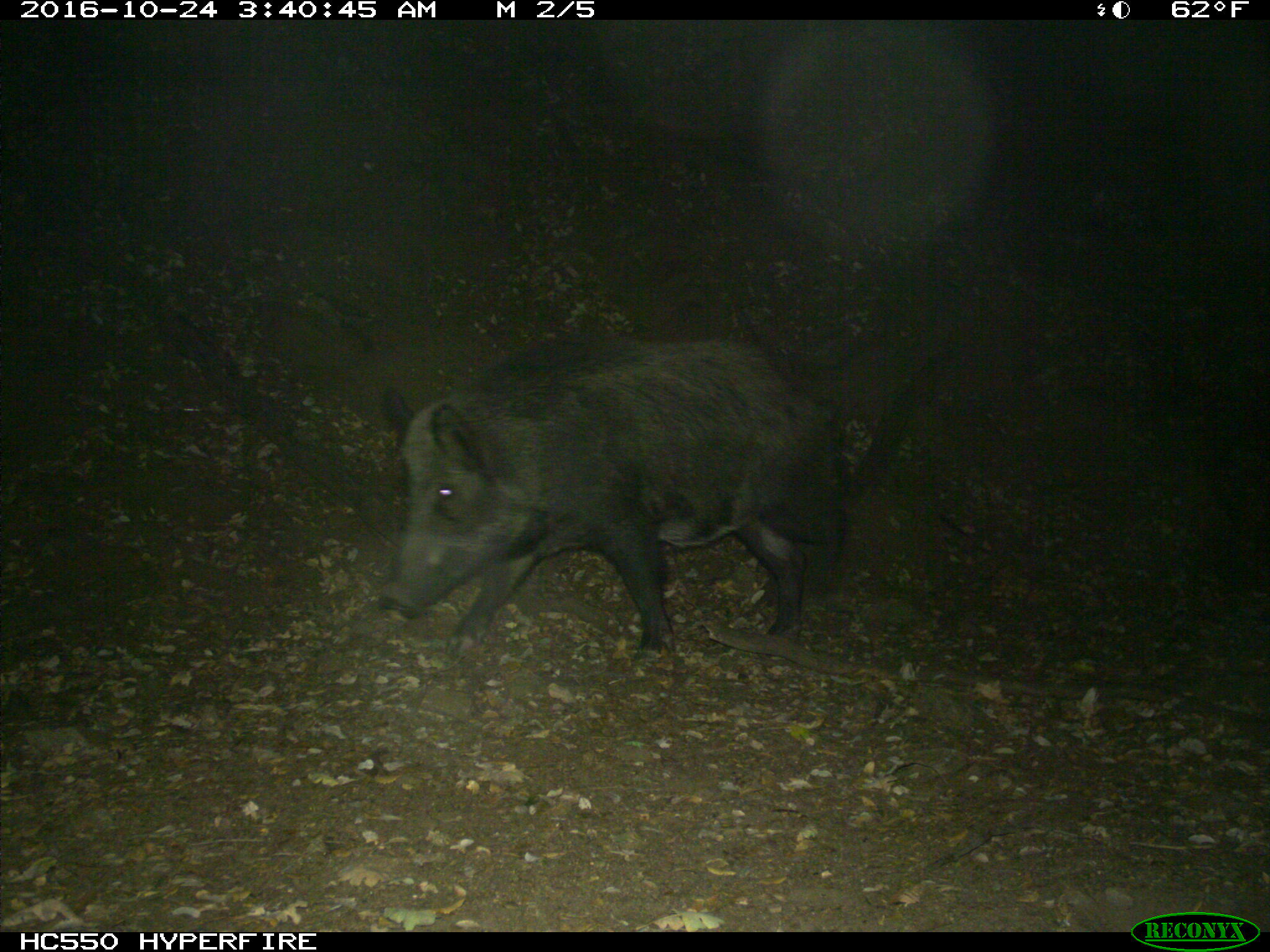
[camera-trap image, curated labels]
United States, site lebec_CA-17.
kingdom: Animalia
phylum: Chordata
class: Mammalia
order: Artiodactyla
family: Suidae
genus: Sus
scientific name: Sus scrofa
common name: wild boar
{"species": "Sus scrofa (wild boar)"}